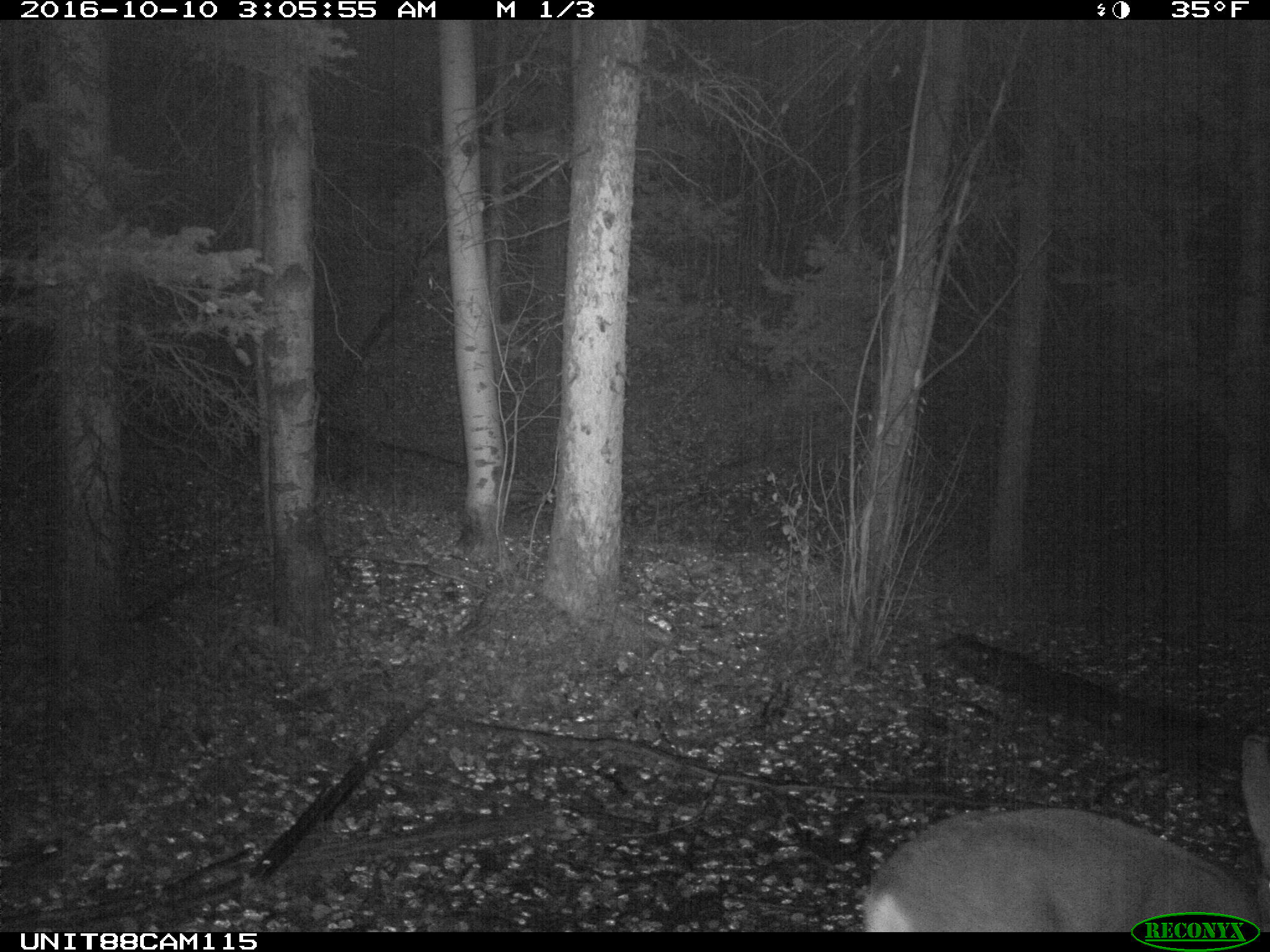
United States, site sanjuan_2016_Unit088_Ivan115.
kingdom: Animalia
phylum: Chordata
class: Mammalia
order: Artiodactyla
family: Cervidae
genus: Odocoileus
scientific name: Odocoileus hemionus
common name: mule deer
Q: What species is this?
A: Odocoileus hemionus (mule deer).